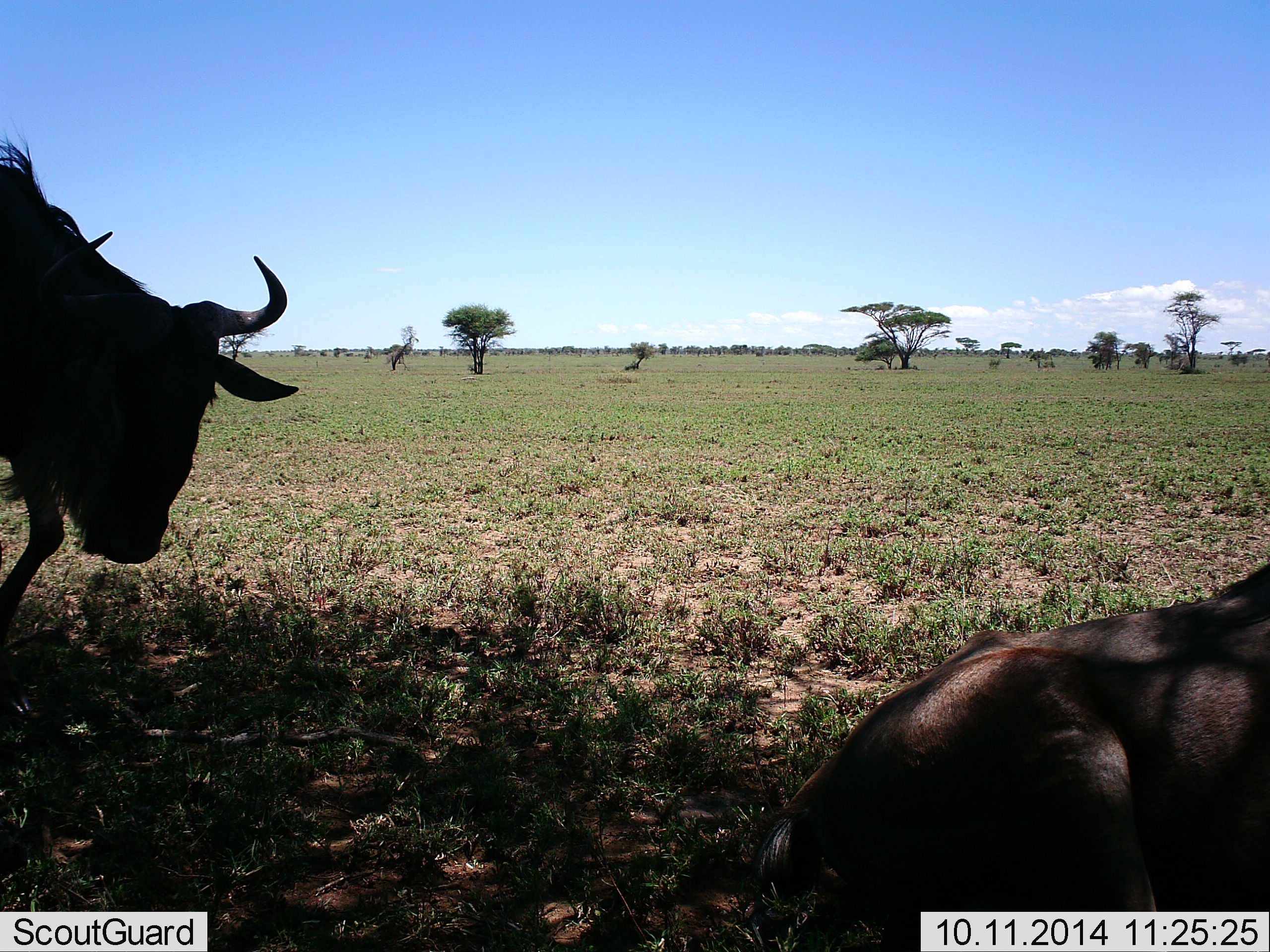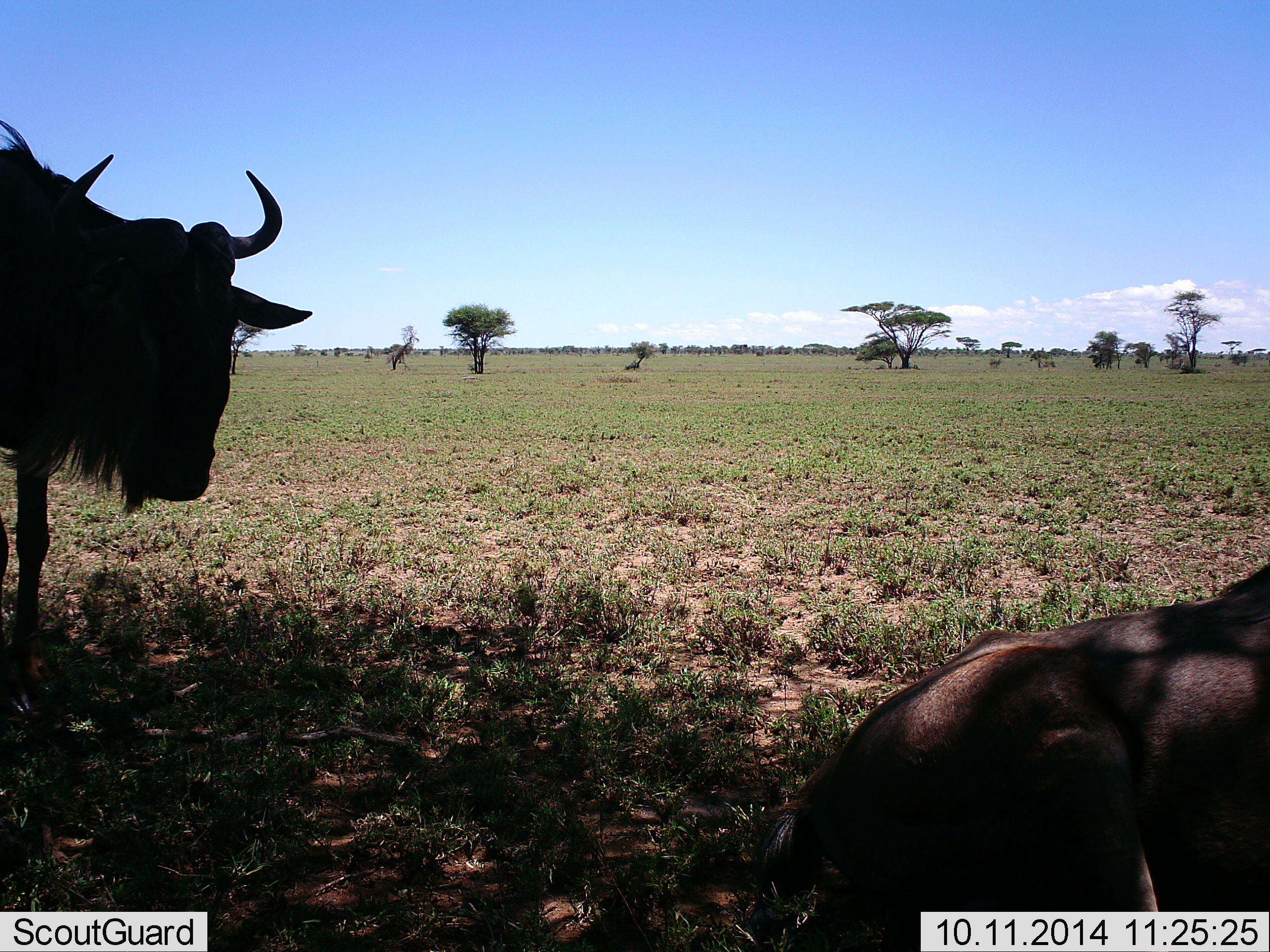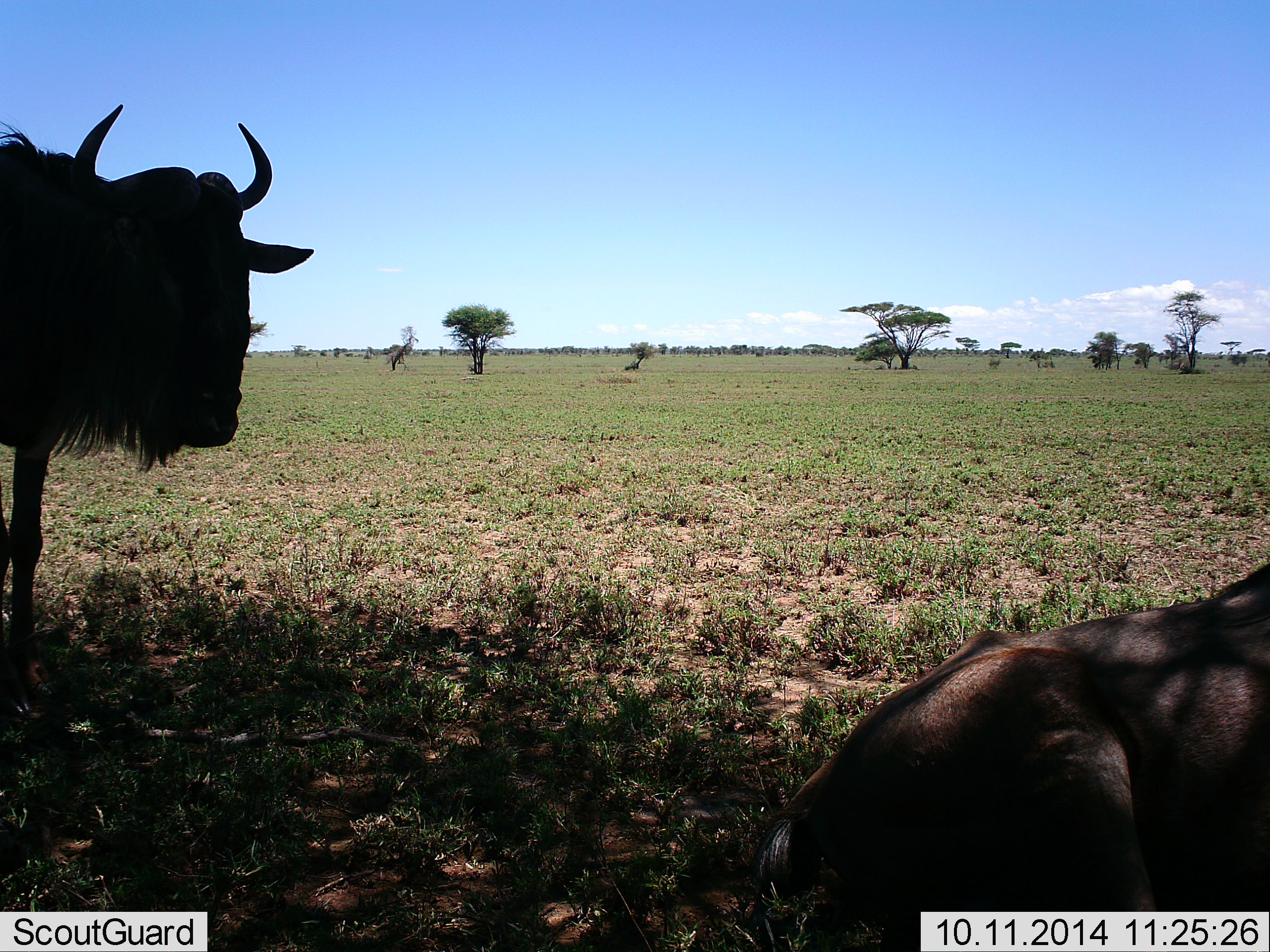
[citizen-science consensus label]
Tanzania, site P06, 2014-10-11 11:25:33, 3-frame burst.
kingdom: Animalia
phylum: Chordata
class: Mammalia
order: Artiodactyla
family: Bovidae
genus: Connochaetes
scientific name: Connochaetes taurinus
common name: blue wildebeest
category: wildebeest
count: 2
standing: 80%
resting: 100%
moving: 10%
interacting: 0%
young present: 0%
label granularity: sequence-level